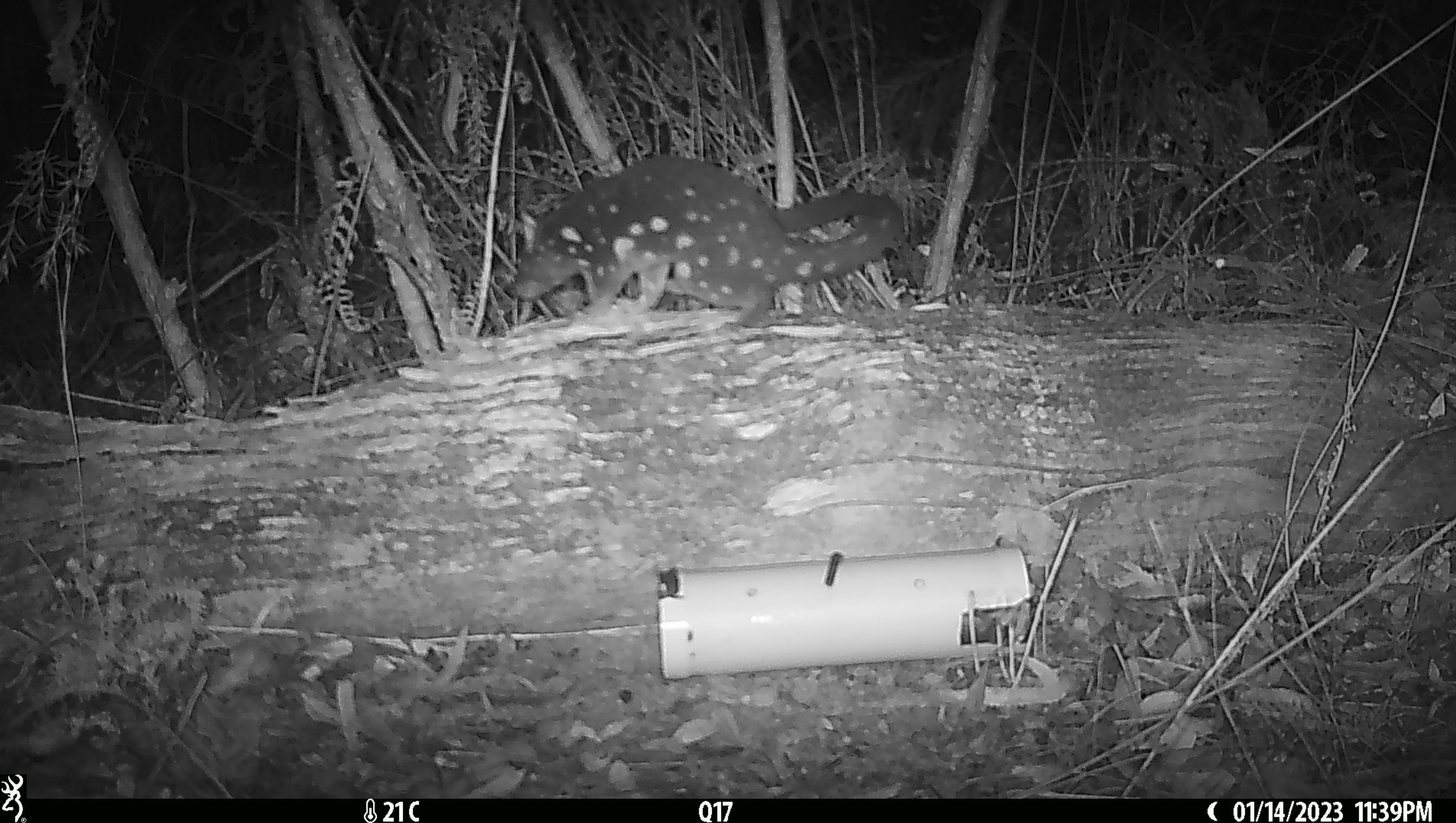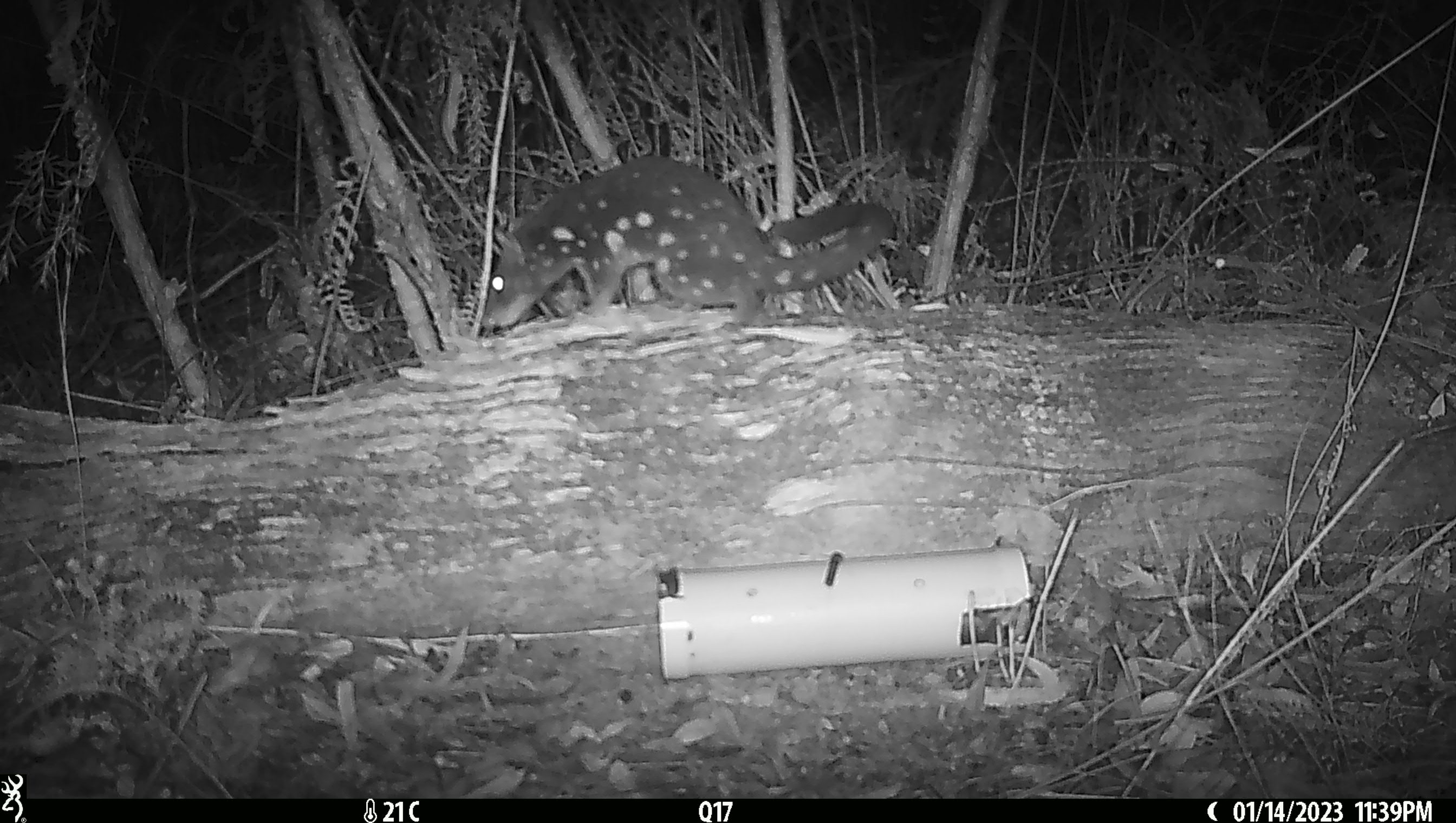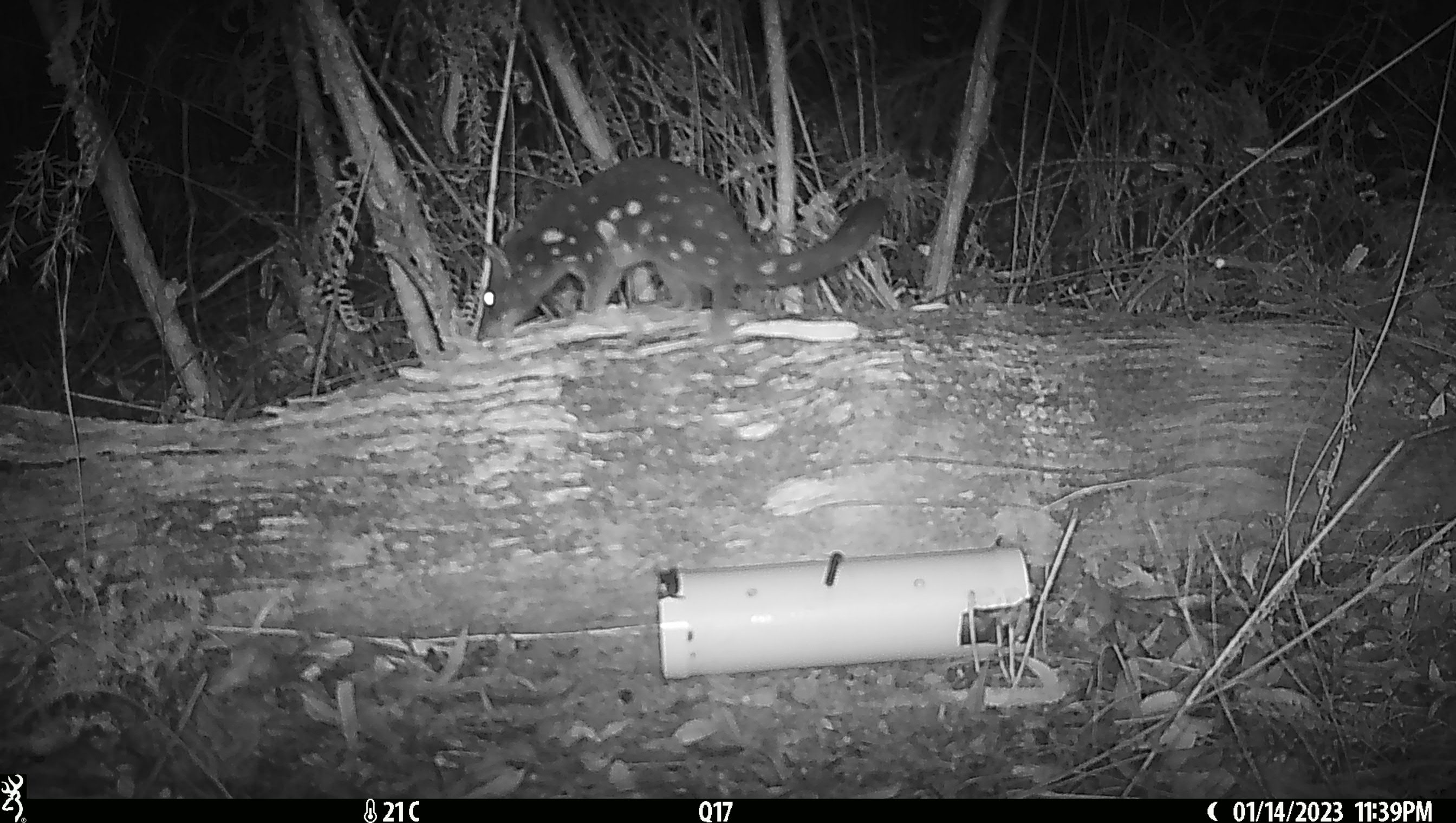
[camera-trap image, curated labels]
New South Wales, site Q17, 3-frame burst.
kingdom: Animalia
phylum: Chordata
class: Mammalia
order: Dasyuromorphia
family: Dasyuridae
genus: Dasyurus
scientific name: Dasyurus maculatus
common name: spotted-tailed quoll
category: quoll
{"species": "quoll (spotted-tailed quoll) (Dasyurus maculatus)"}